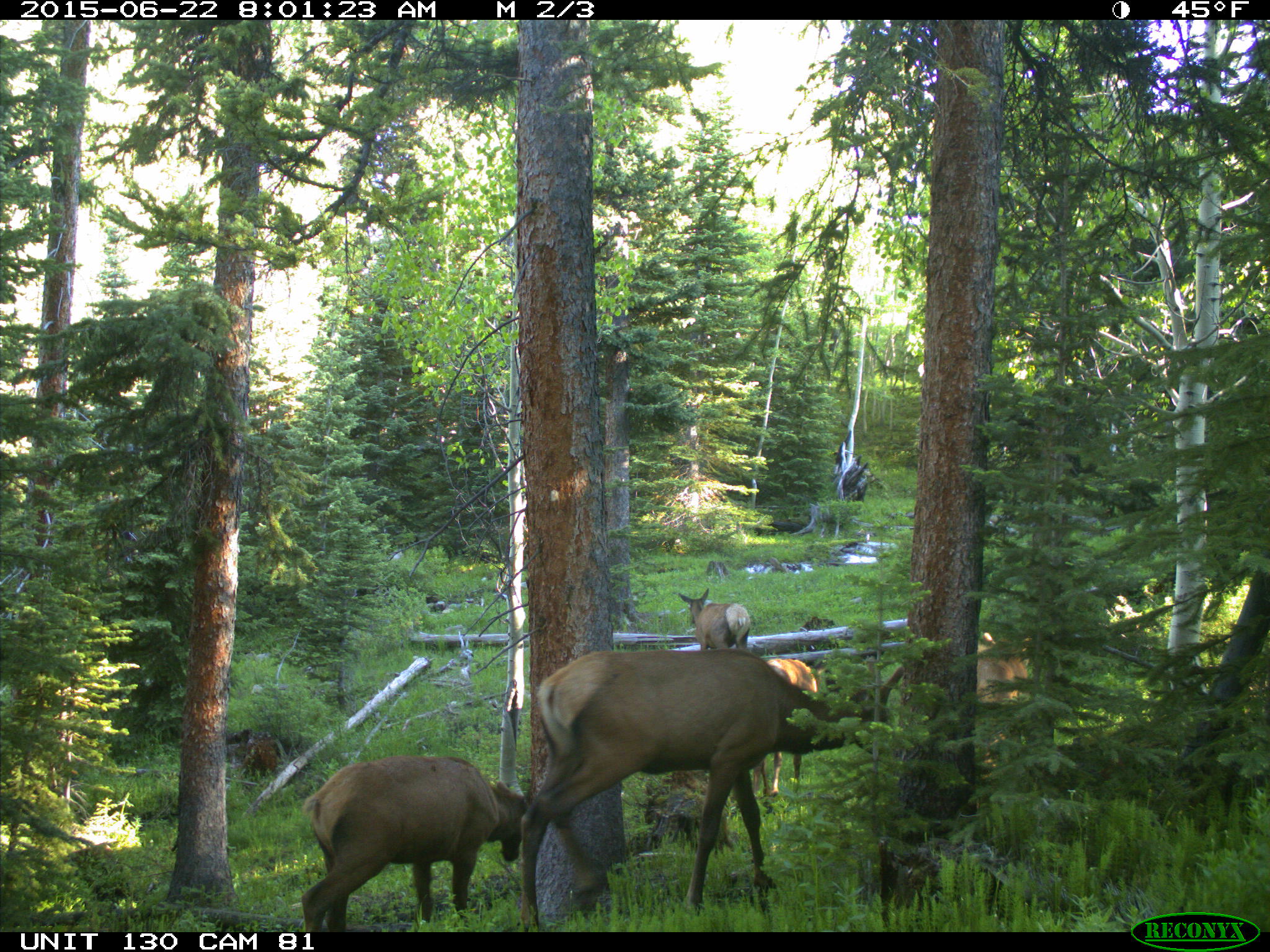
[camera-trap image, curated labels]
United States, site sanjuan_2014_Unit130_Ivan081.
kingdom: Animalia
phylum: Chordata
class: Mammalia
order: Artiodactyla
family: Cervidae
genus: Cervus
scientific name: Cervus elaphus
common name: red deer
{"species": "Cervus elaphus (red deer)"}